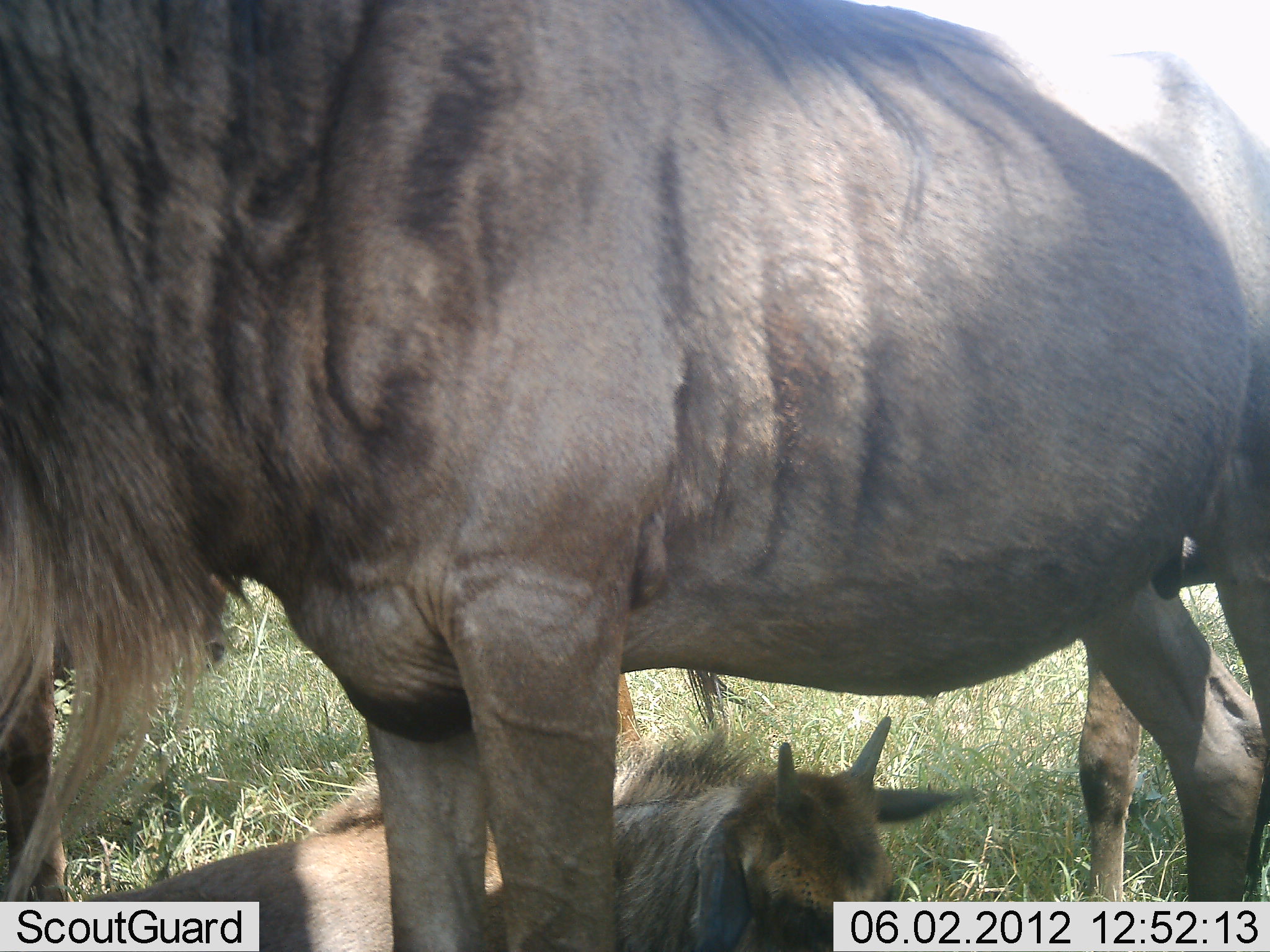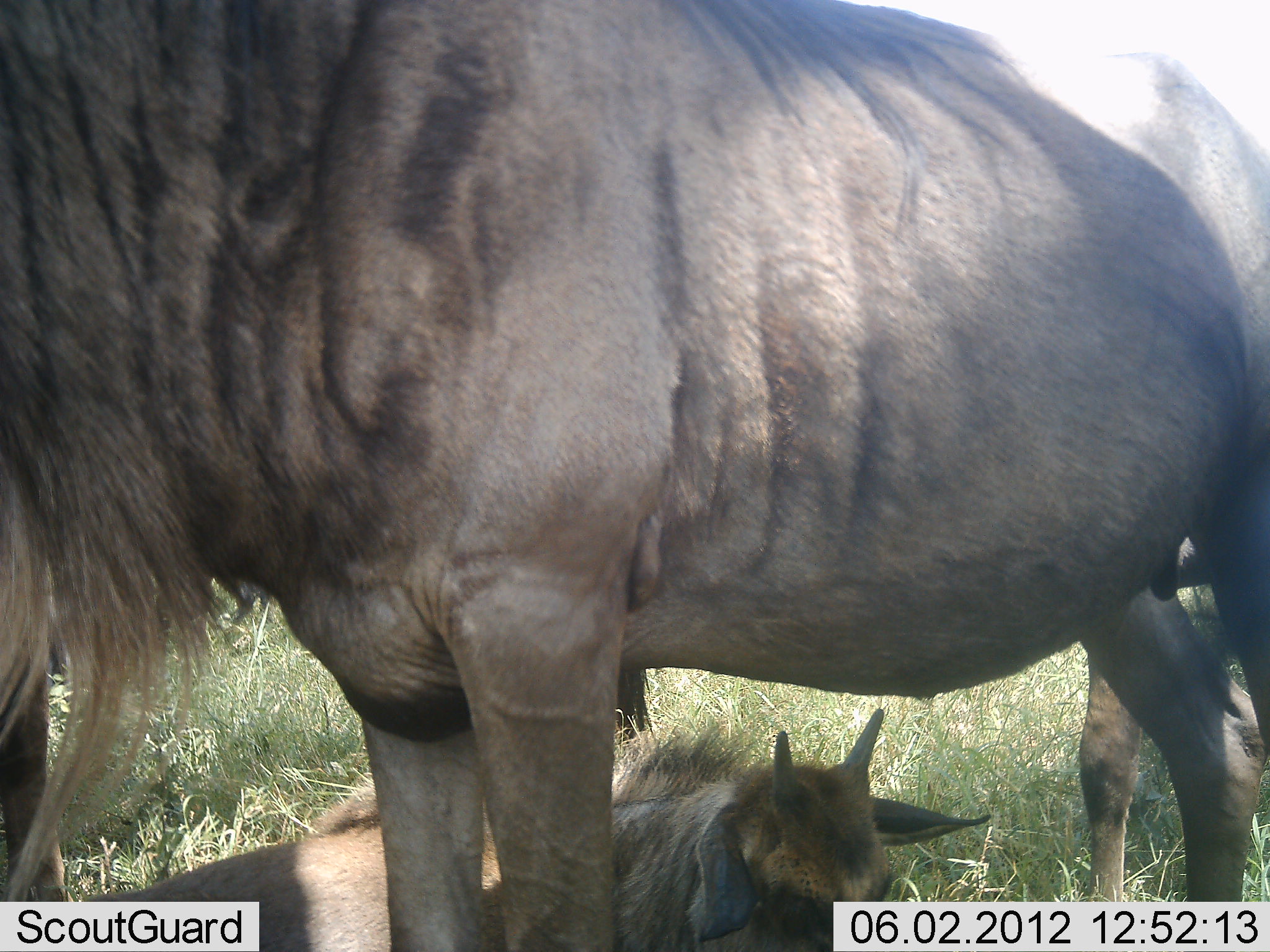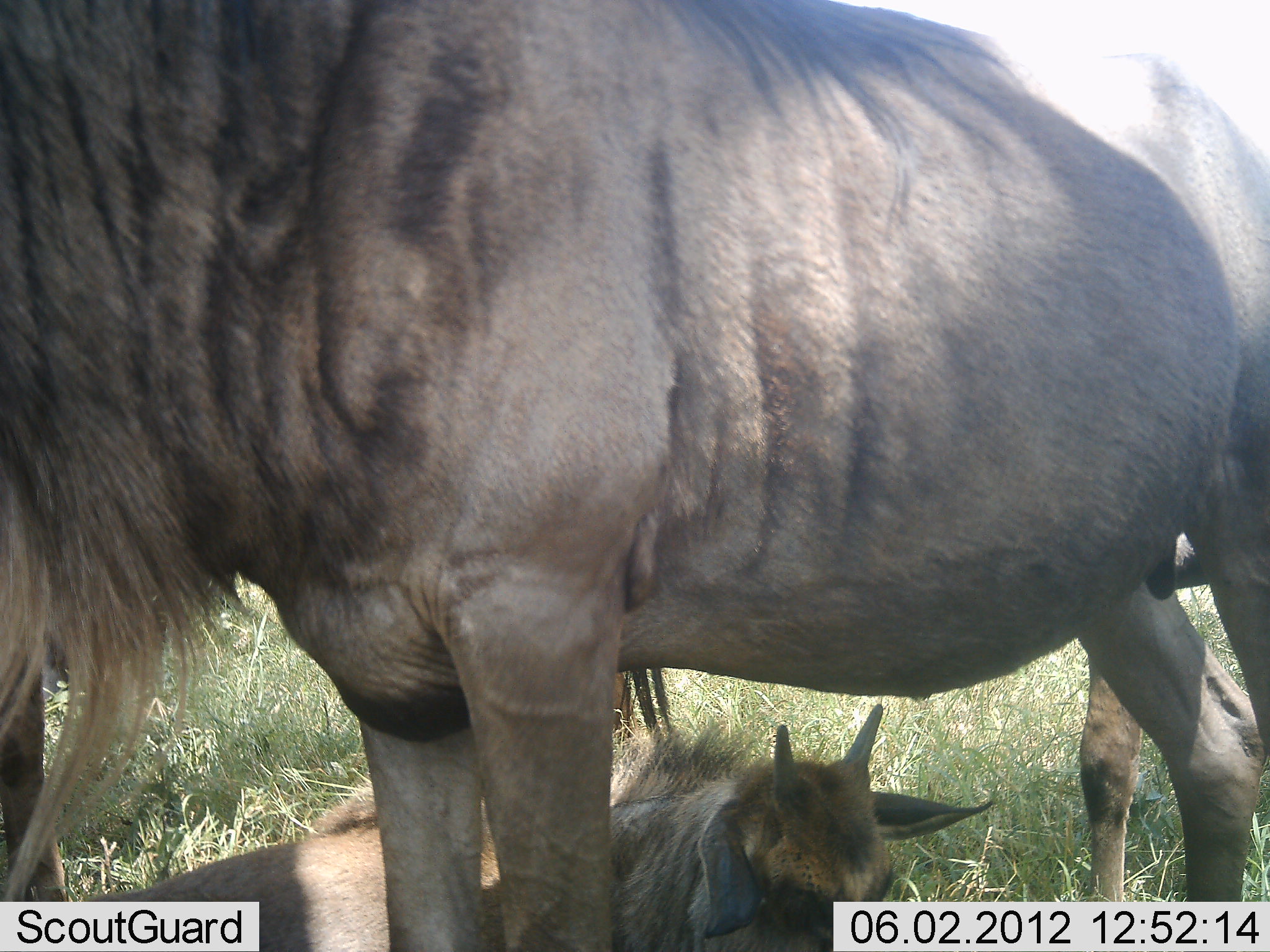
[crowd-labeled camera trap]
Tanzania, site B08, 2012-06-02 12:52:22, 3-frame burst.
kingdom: Animalia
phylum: Chordata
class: Mammalia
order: Artiodactyla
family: Bovidae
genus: Connochaetes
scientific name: Connochaetes taurinus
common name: blue wildebeest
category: wildebeest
Wildebeest (blue wildebeest) (Connochaetes taurinus), count 3. Behavior (volunteer vote fractions): standing 100%, resting 100%, moving 0%, interacting 0%. Young present (vote fraction): 90%. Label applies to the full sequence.